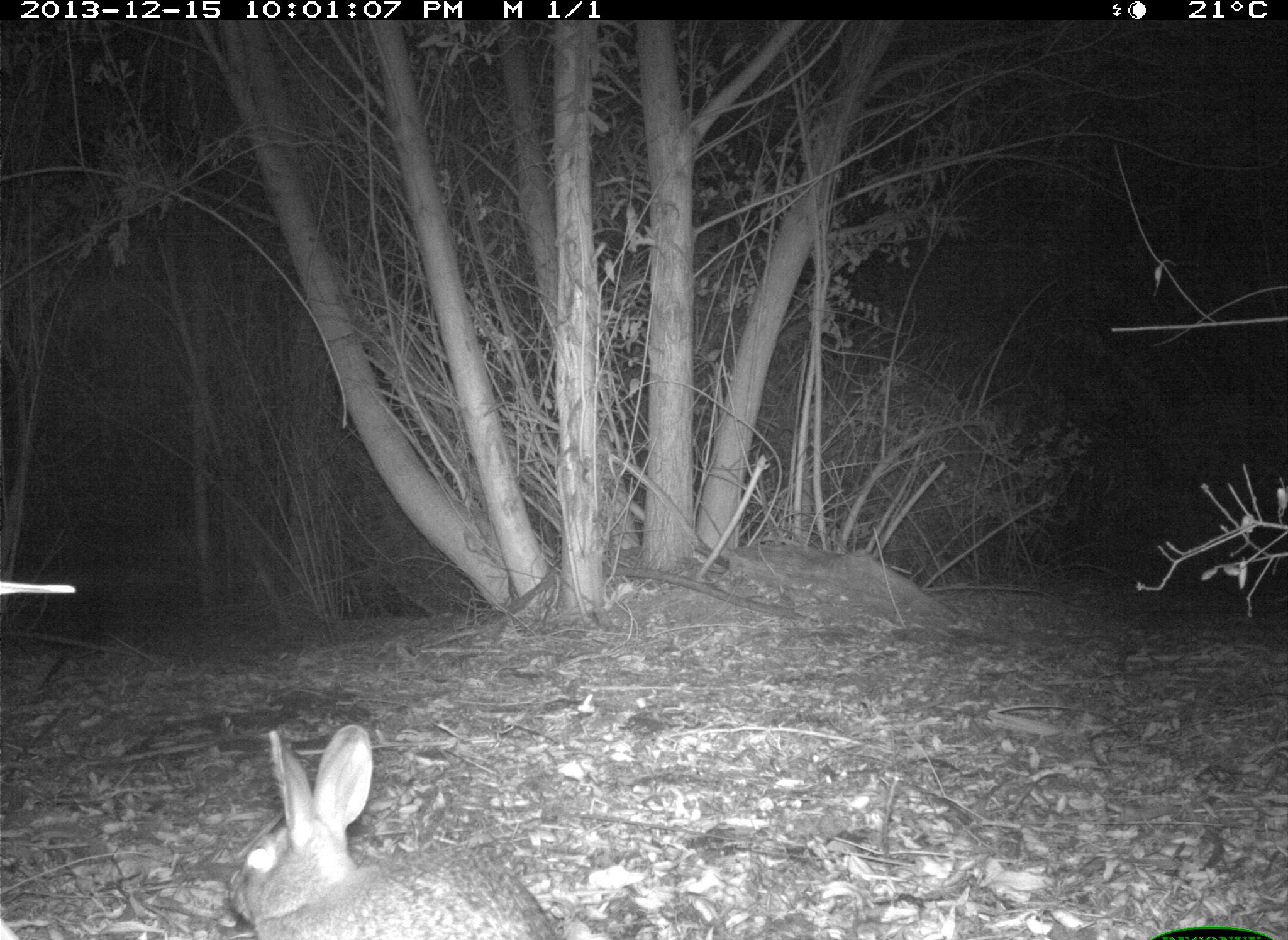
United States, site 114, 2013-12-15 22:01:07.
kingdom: Animalia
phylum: Chordata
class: Mammalia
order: Lagomorpha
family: Leporidae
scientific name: Leporidae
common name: rabbits and hares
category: rabbit